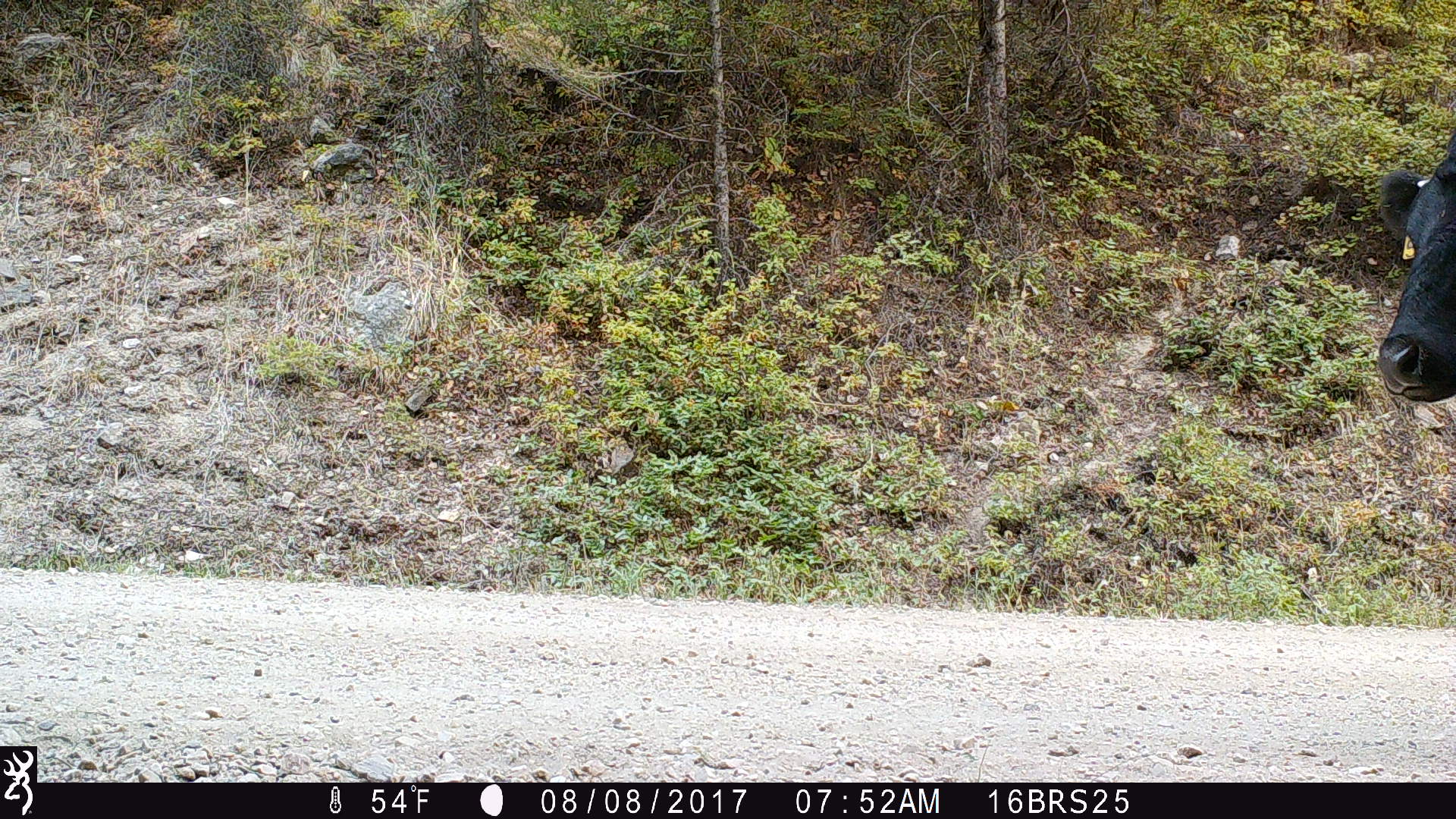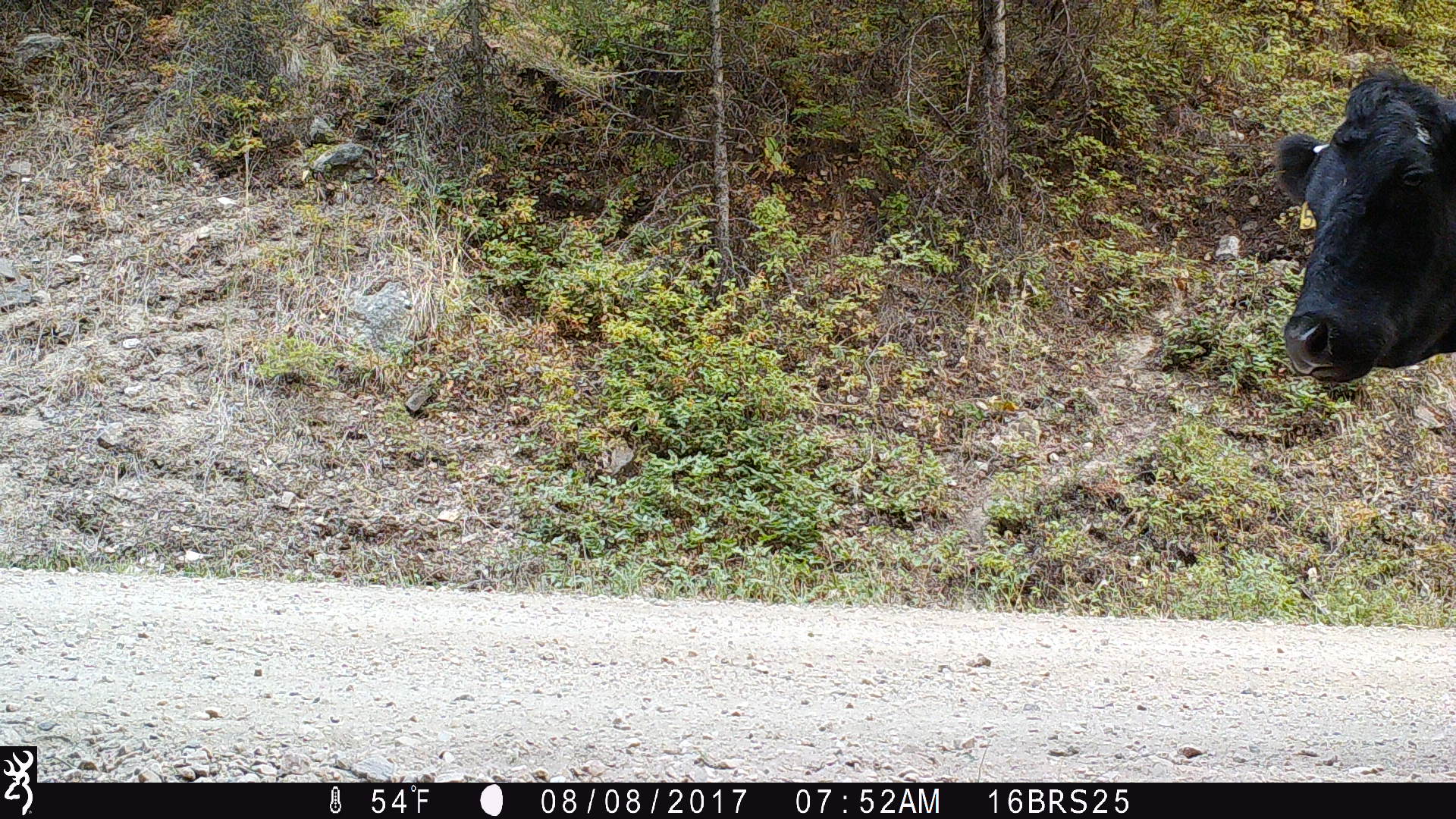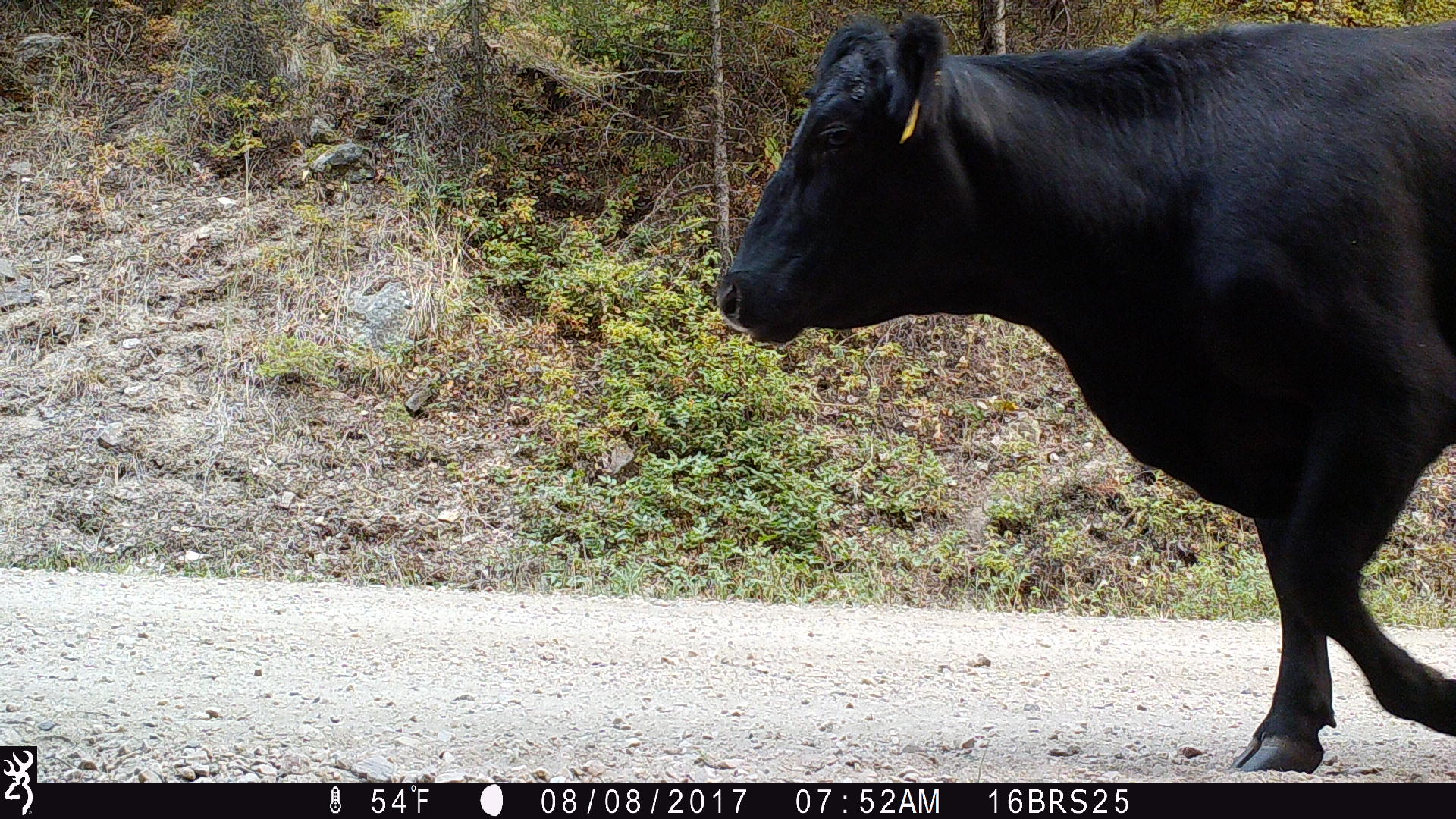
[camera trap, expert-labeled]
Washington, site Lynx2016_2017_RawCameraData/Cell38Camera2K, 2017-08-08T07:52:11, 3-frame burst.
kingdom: Animalia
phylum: Chordata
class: Mammalia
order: Artiodactyla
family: Bovidae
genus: Bos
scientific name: Bos taurus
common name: domestic cattle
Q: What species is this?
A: Domestic cattle (Bos taurus).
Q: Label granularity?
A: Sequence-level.